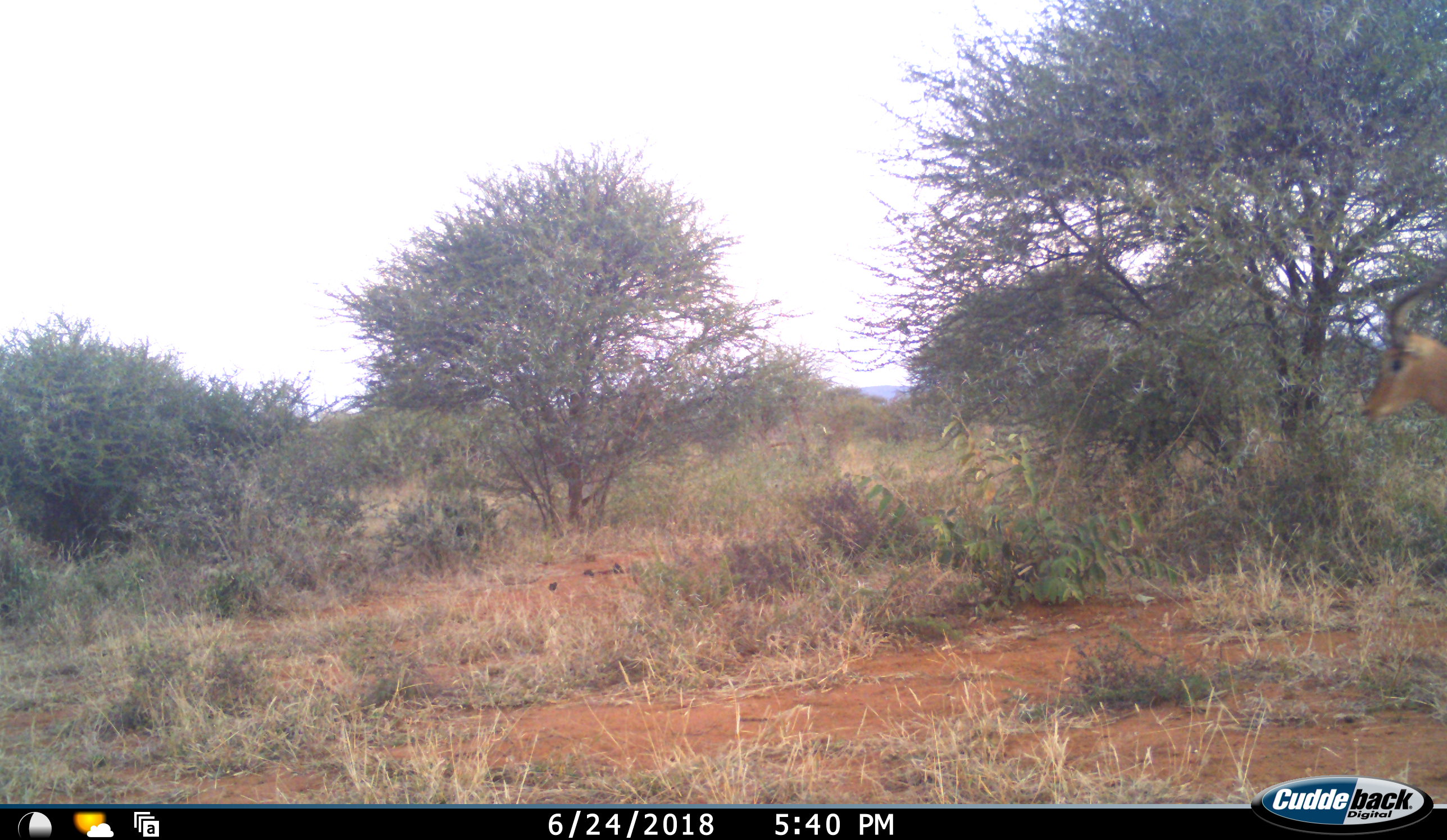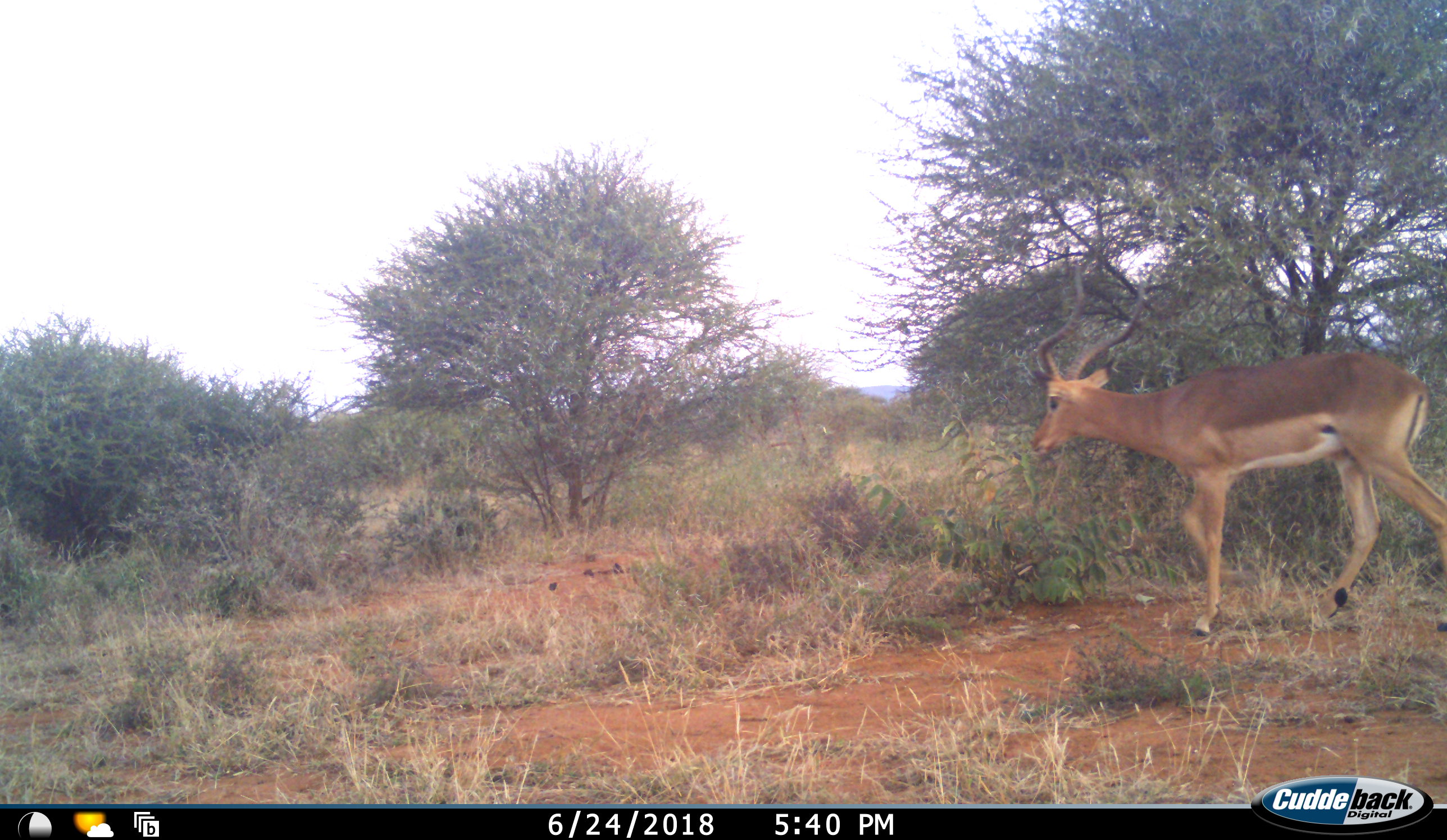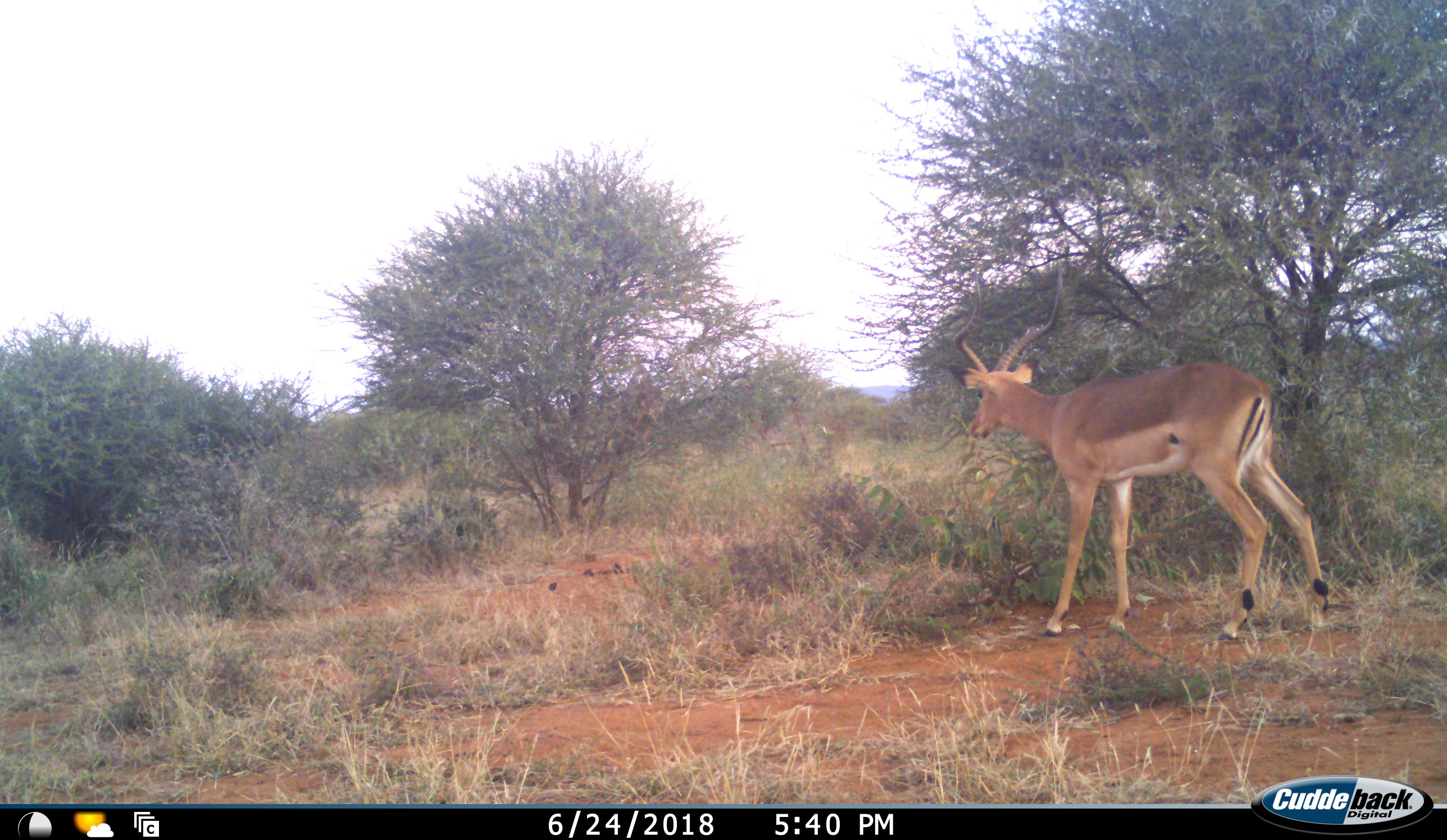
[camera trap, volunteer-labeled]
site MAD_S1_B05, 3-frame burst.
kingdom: Animalia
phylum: Chordata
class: Mammalia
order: Artiodactyla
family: Bovidae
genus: Aepyceros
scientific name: Aepyceros melampus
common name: impala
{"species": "impala (Aepyceros melampus)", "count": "1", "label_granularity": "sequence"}